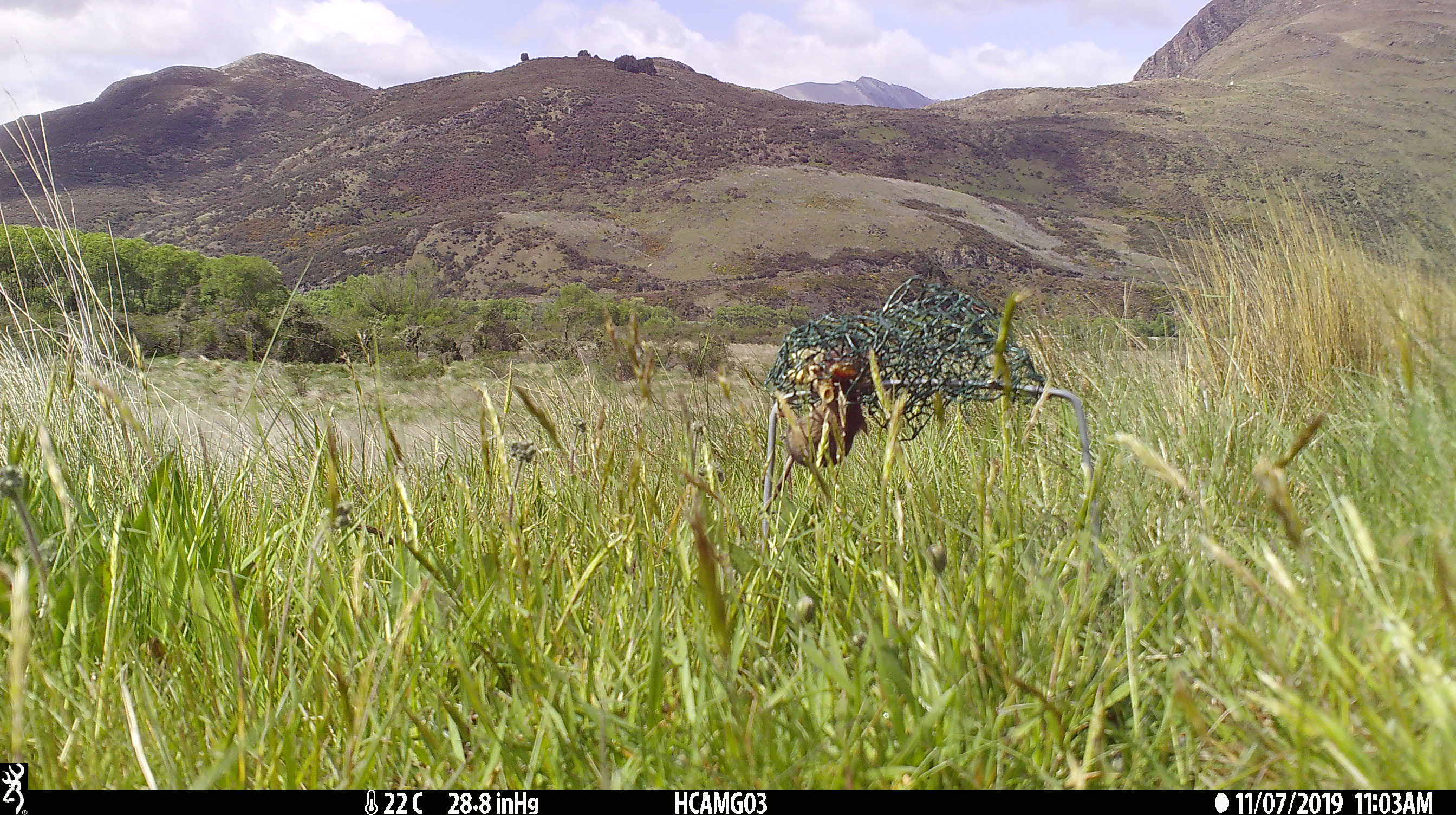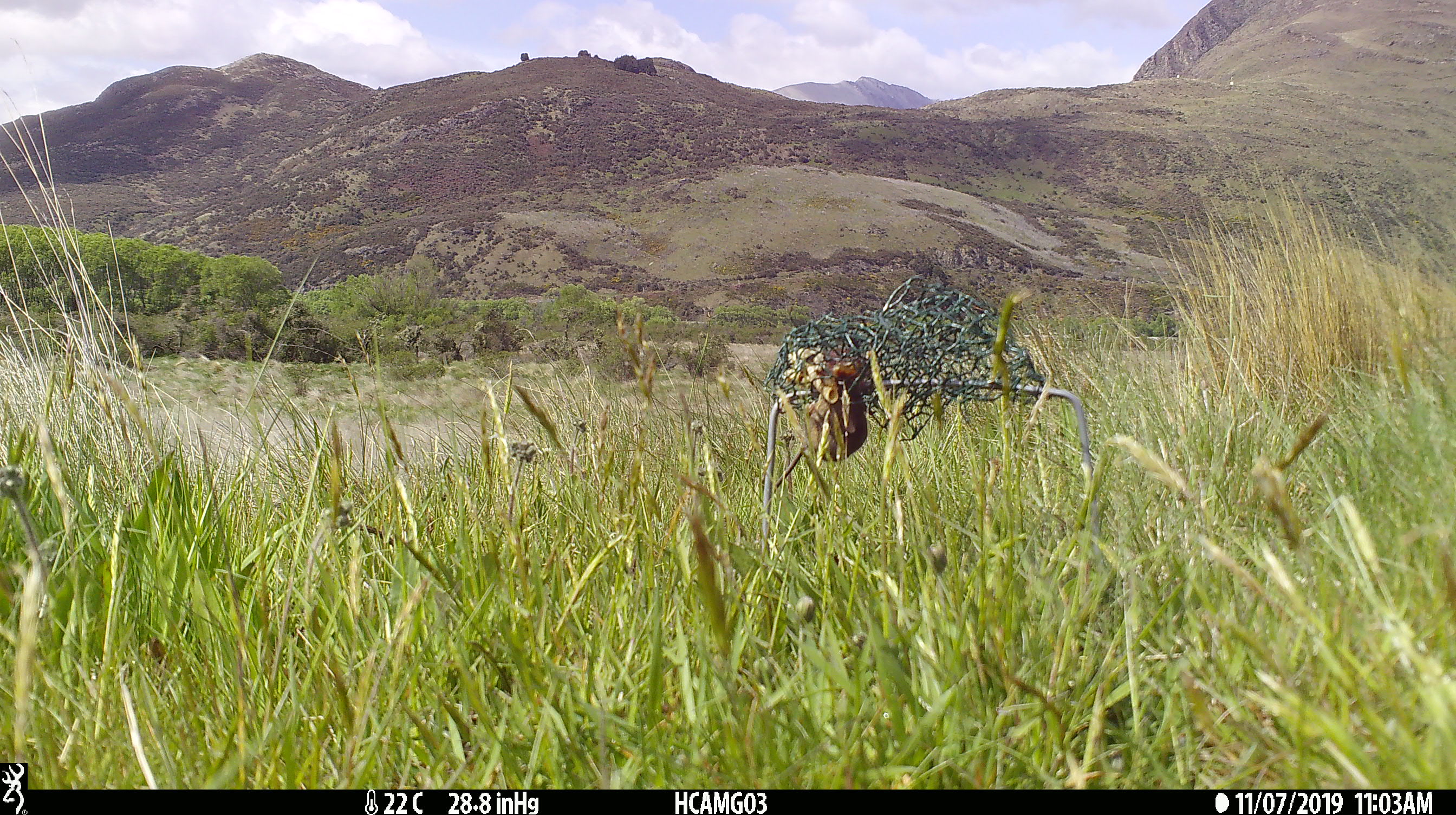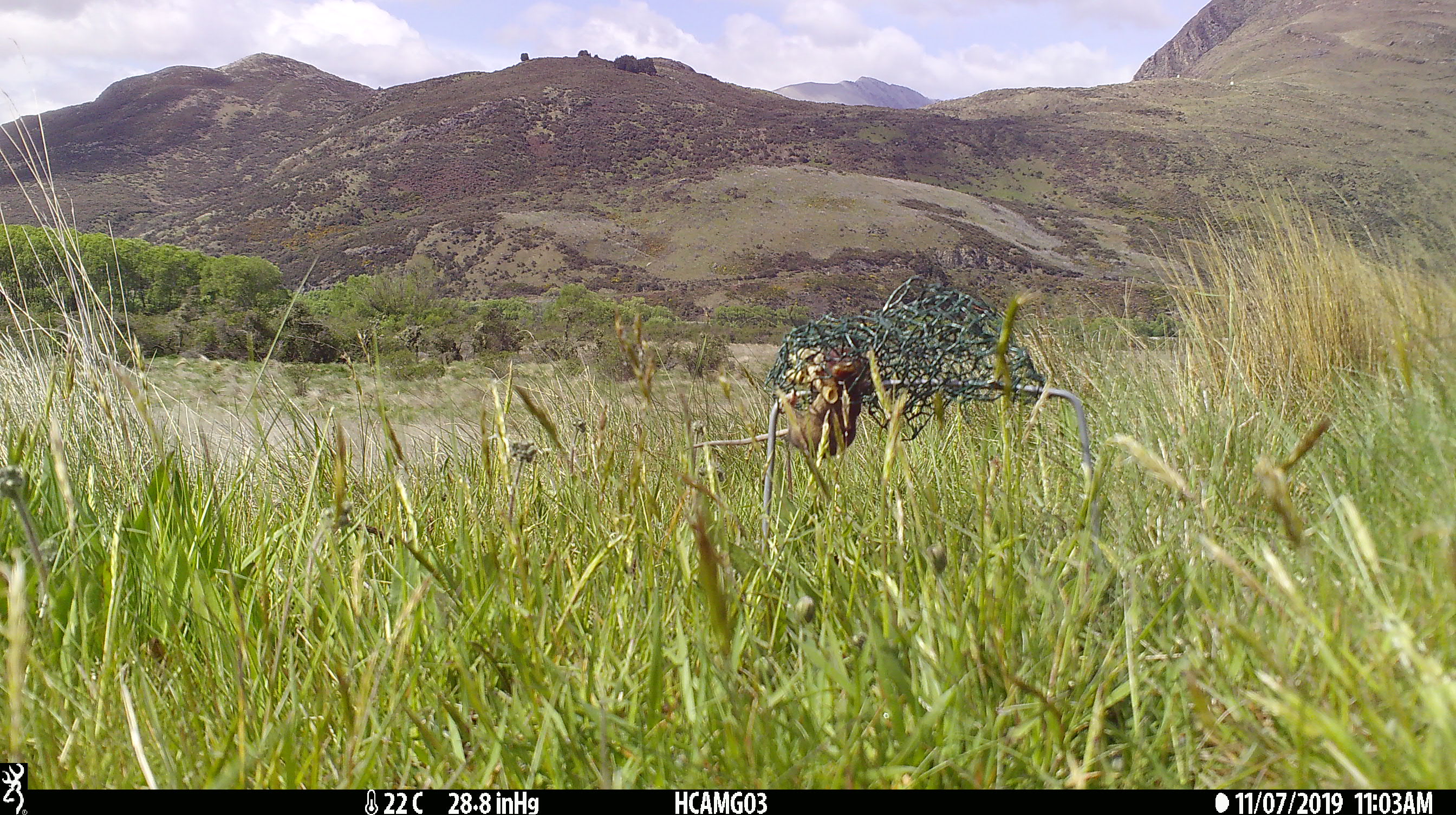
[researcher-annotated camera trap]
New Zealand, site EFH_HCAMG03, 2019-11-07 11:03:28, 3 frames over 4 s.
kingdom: Animalia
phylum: Chordata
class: Mammalia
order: Rodentia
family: Muridae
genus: Mus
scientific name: Mus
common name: mouse